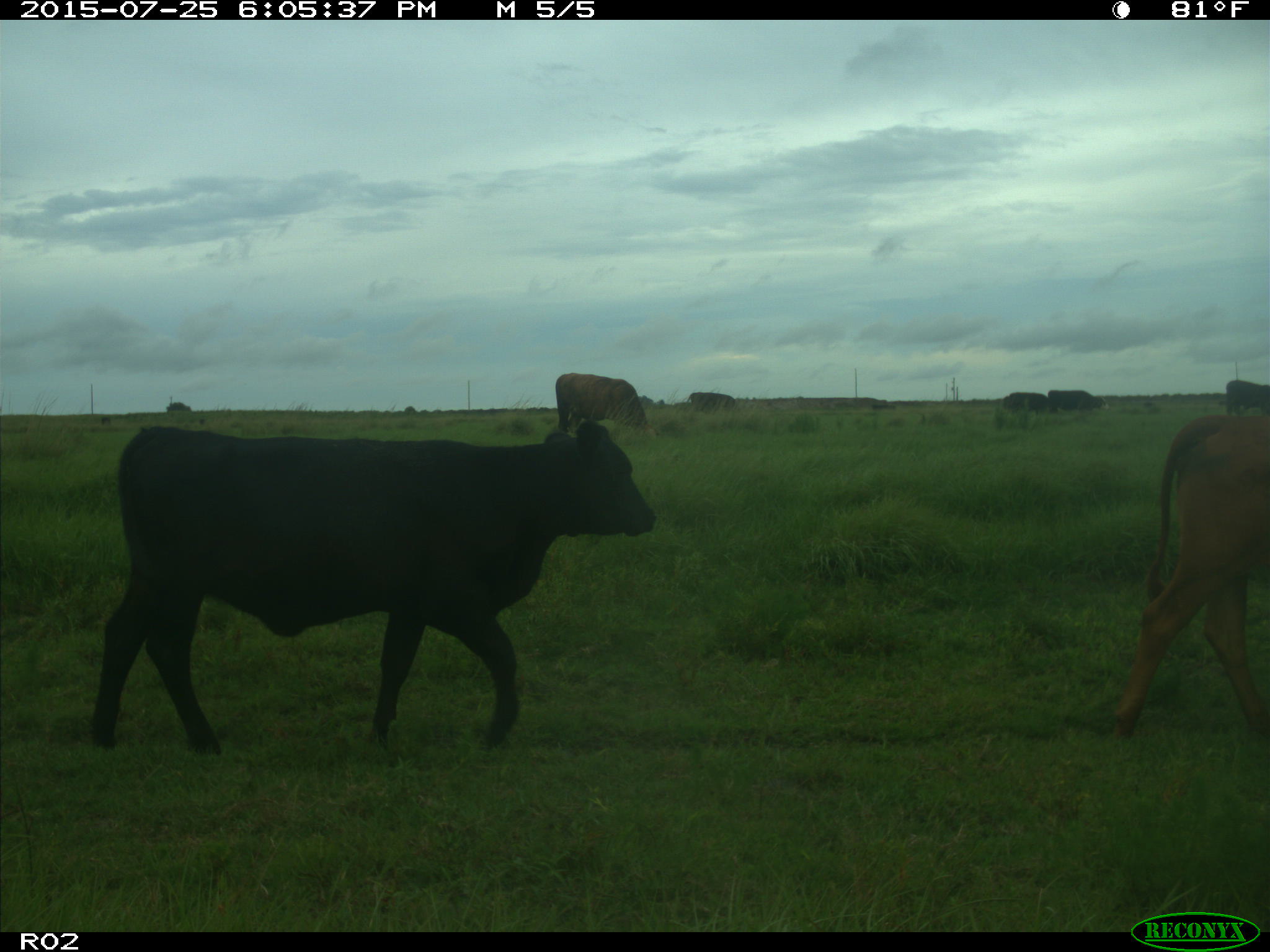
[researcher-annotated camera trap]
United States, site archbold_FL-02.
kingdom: Animalia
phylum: Chordata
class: Mammalia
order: Artiodactyla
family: Bovidae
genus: Bos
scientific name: Bos taurus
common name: domestic cow